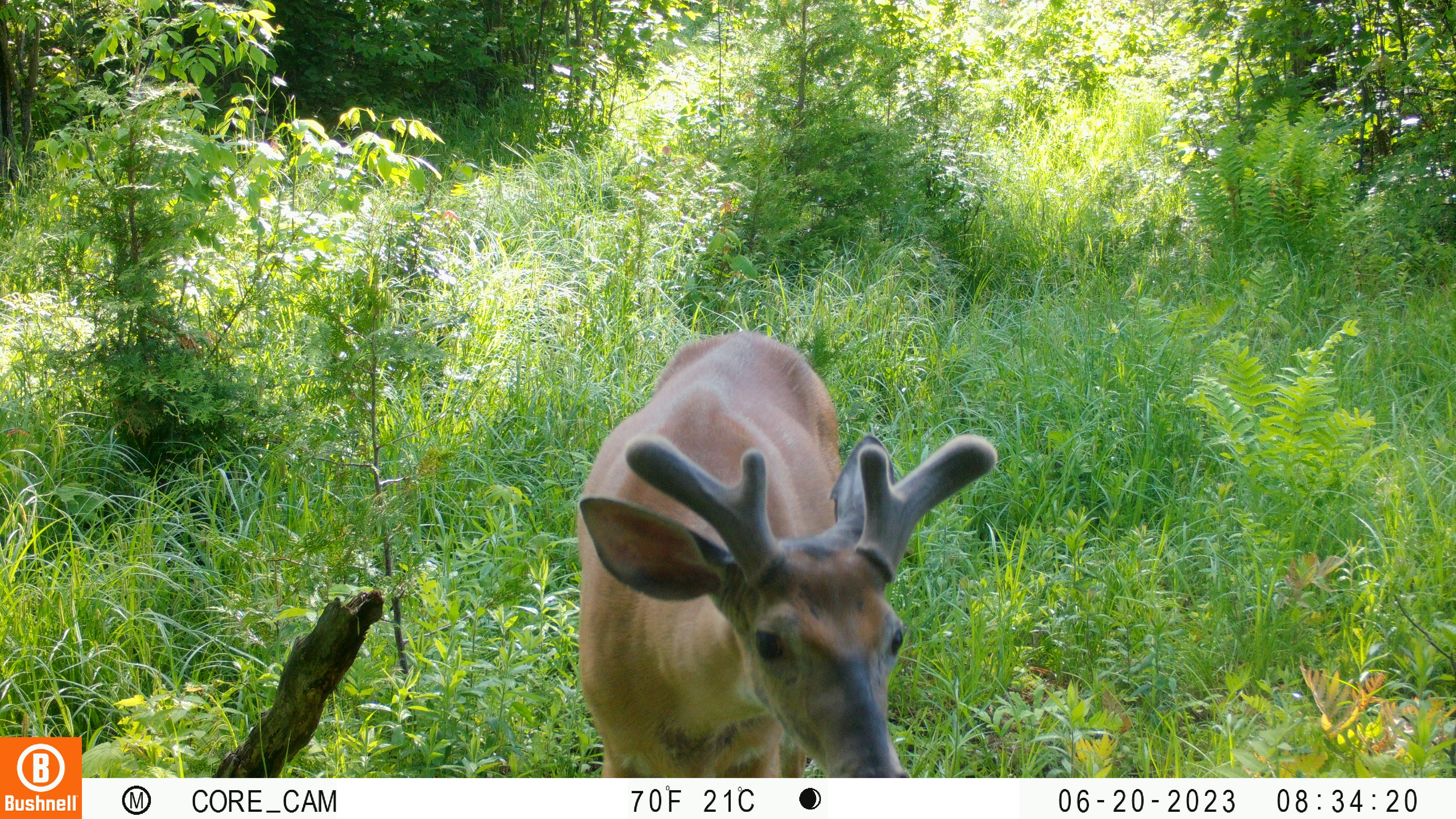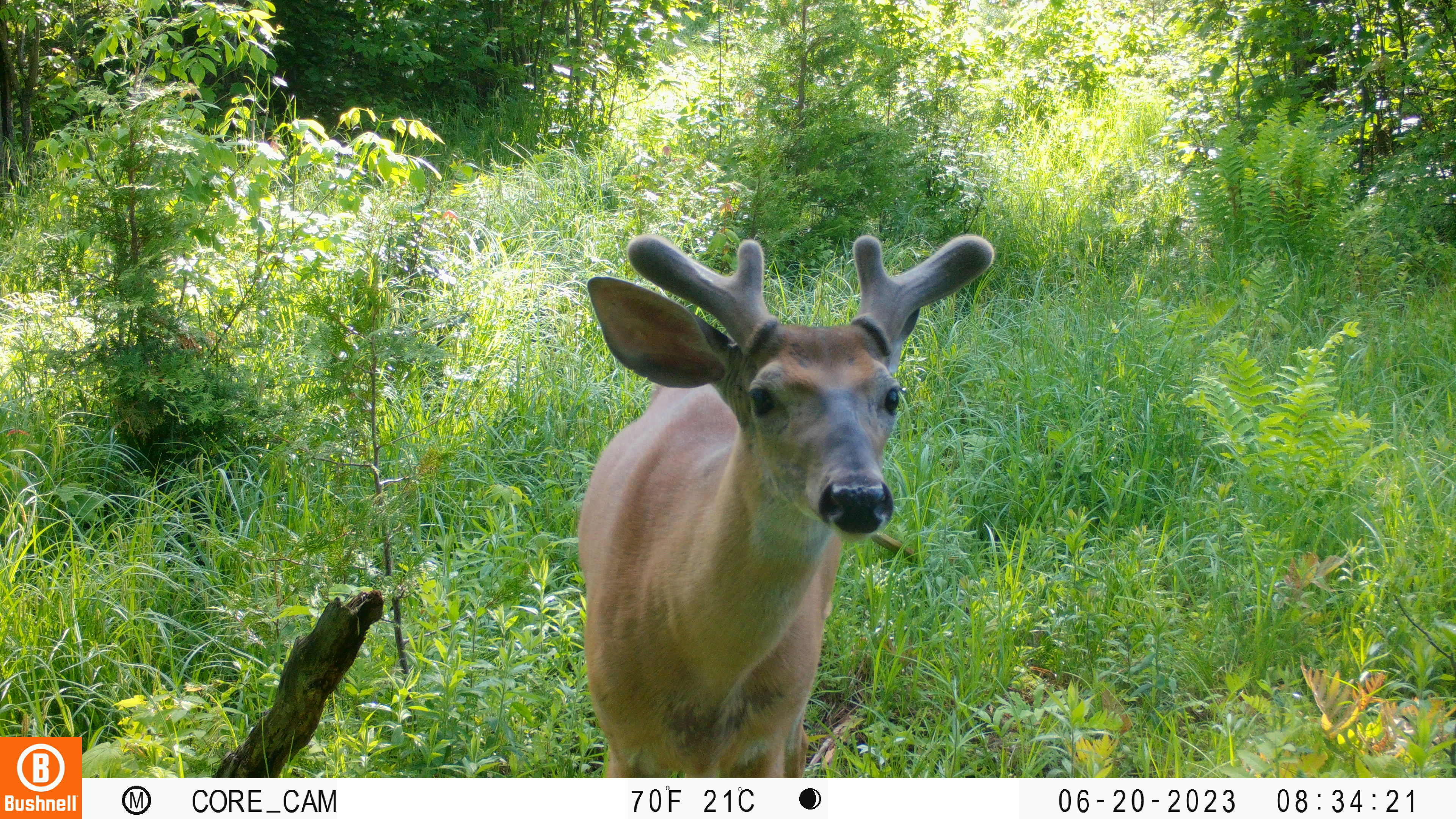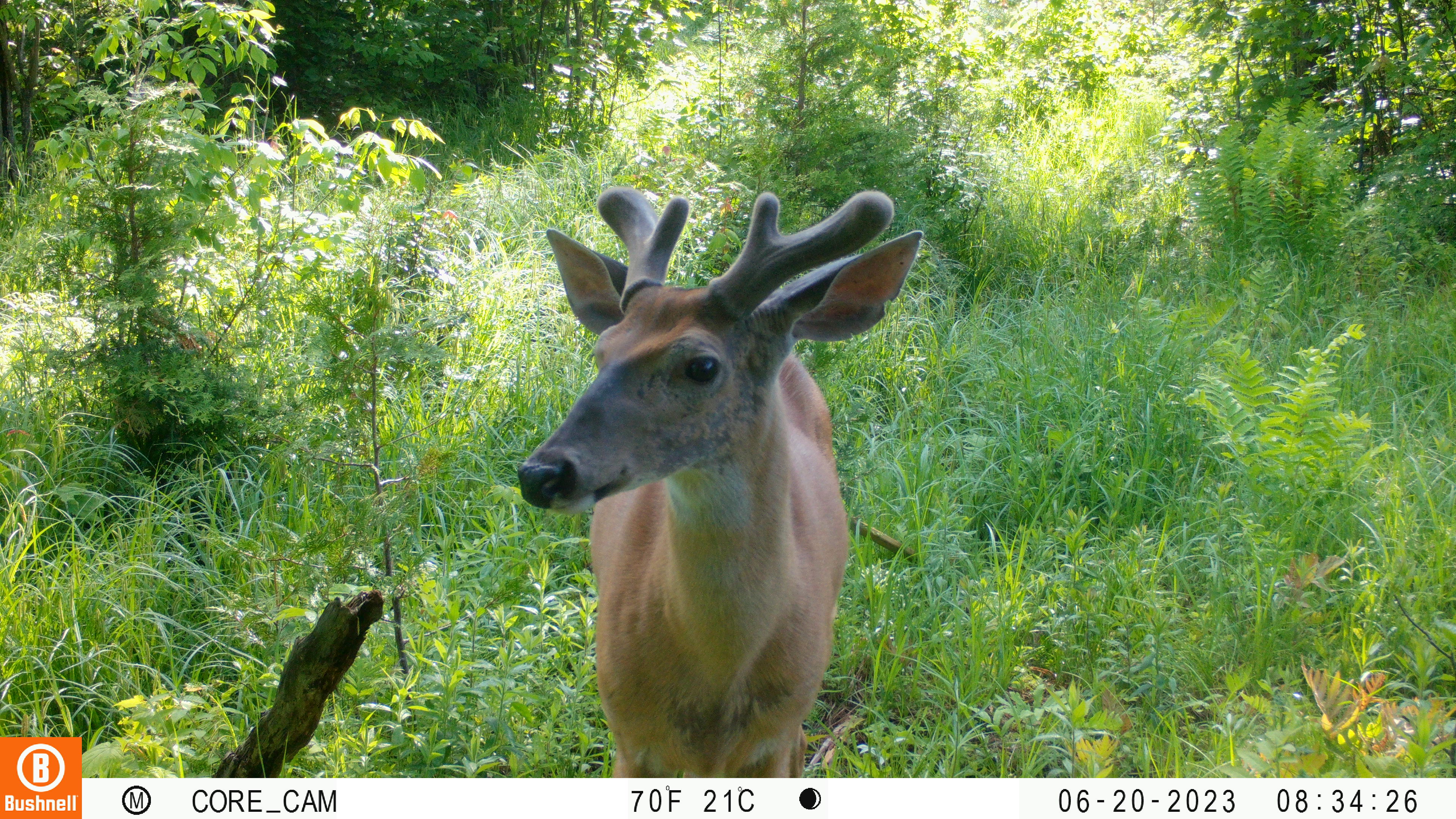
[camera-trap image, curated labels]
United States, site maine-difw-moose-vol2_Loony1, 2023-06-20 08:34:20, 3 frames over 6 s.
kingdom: Animalia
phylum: Chordata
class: Mammalia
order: Artiodactyla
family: Cervidae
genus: Odocoileus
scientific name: Odocoileus virginianus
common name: white-tailed deer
White-tailed deer (Odocoileus virginianus).